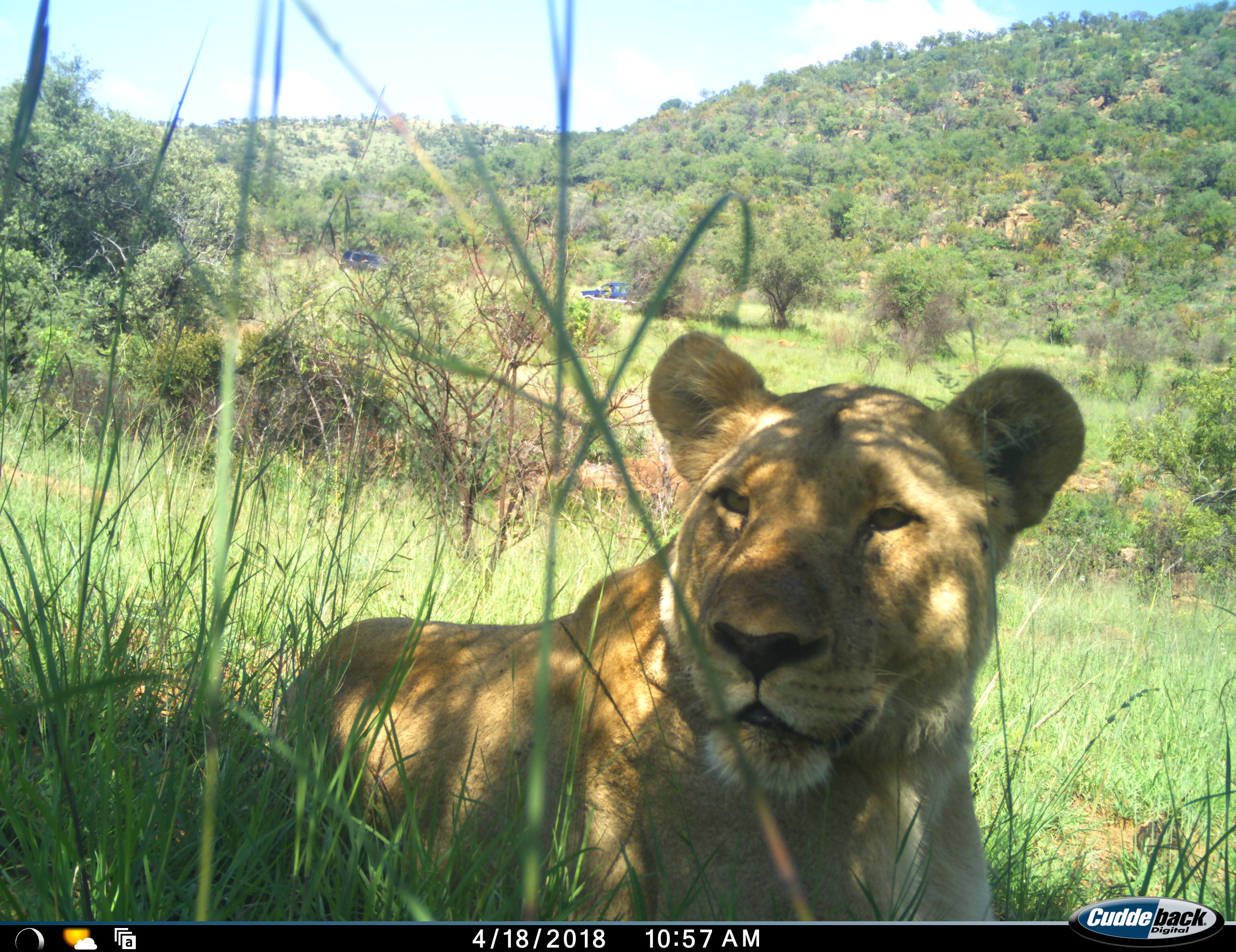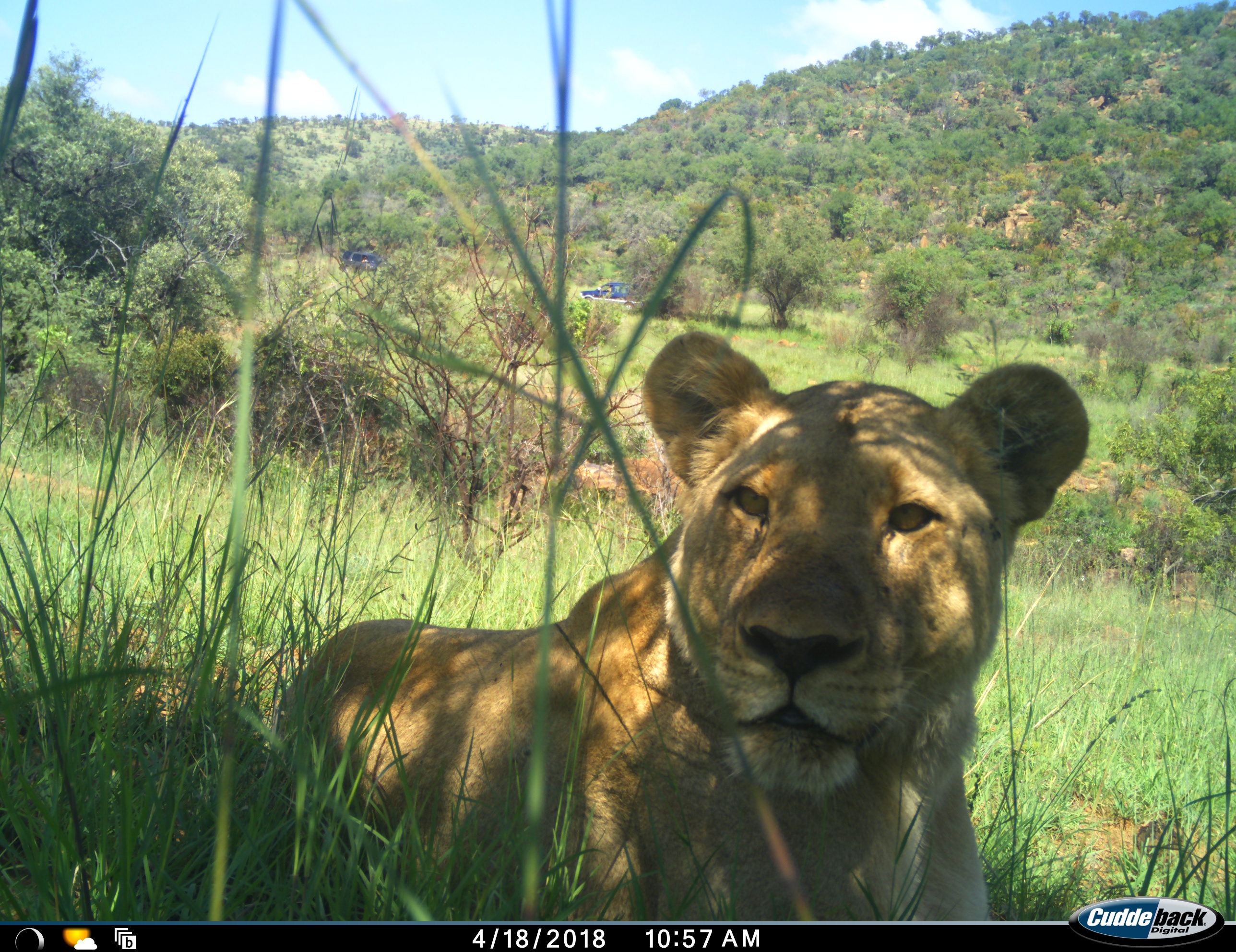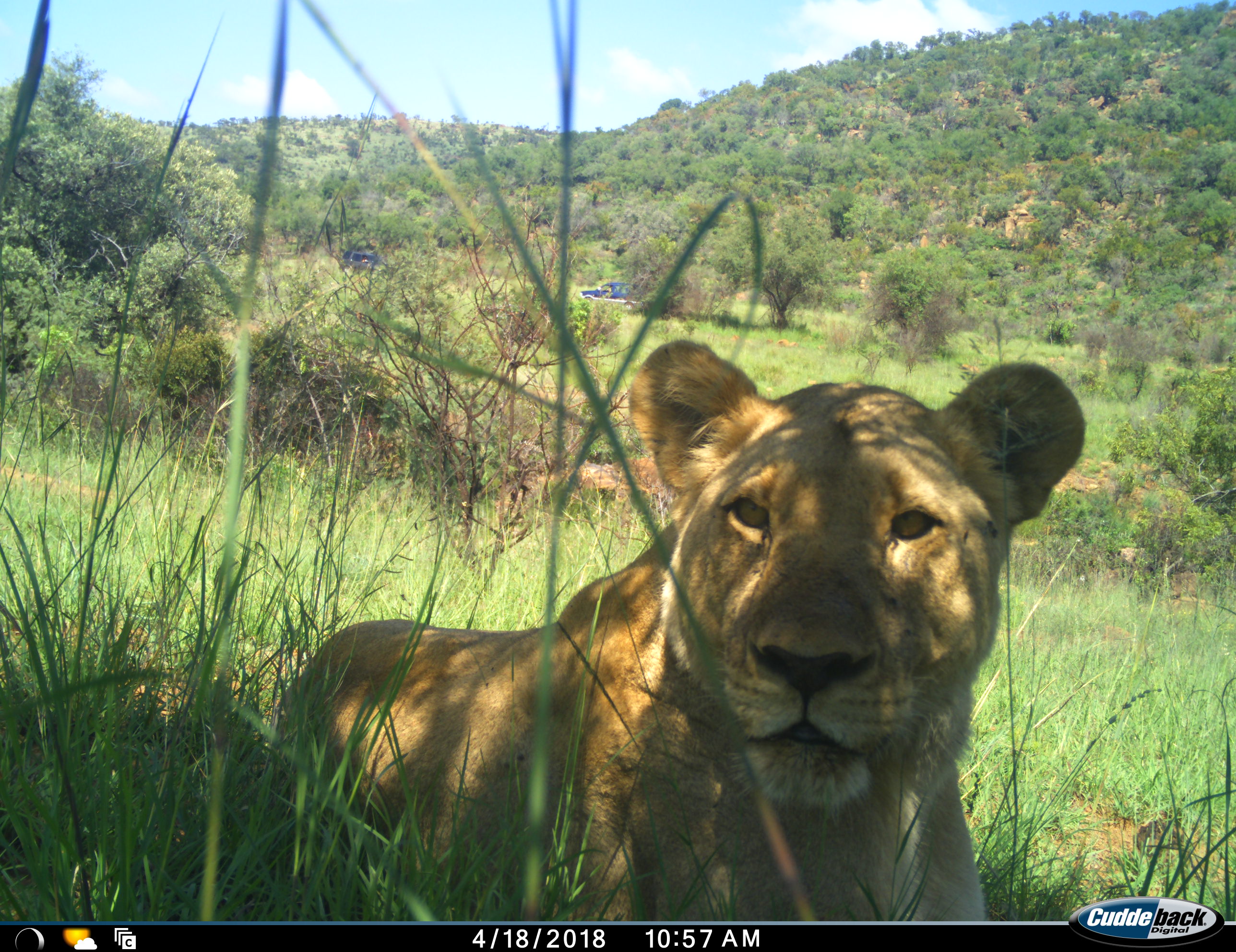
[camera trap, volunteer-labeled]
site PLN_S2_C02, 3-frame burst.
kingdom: Animalia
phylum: Chordata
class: Mammalia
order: Carnivora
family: Felidae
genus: Panthera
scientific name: Panthera leo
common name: lion female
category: lionfemale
Lionfemale (lion female) (Panthera leo), count 1. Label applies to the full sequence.